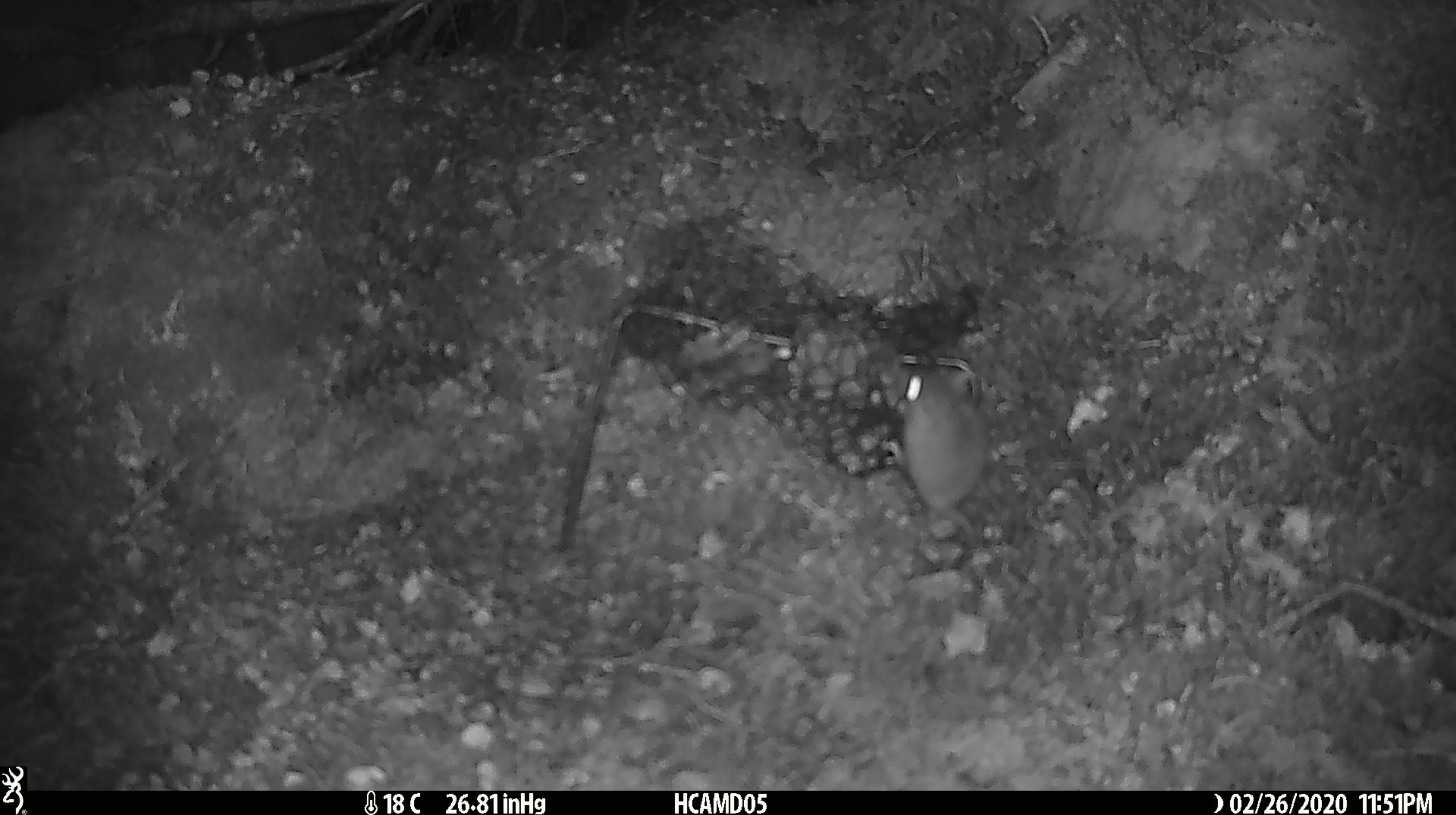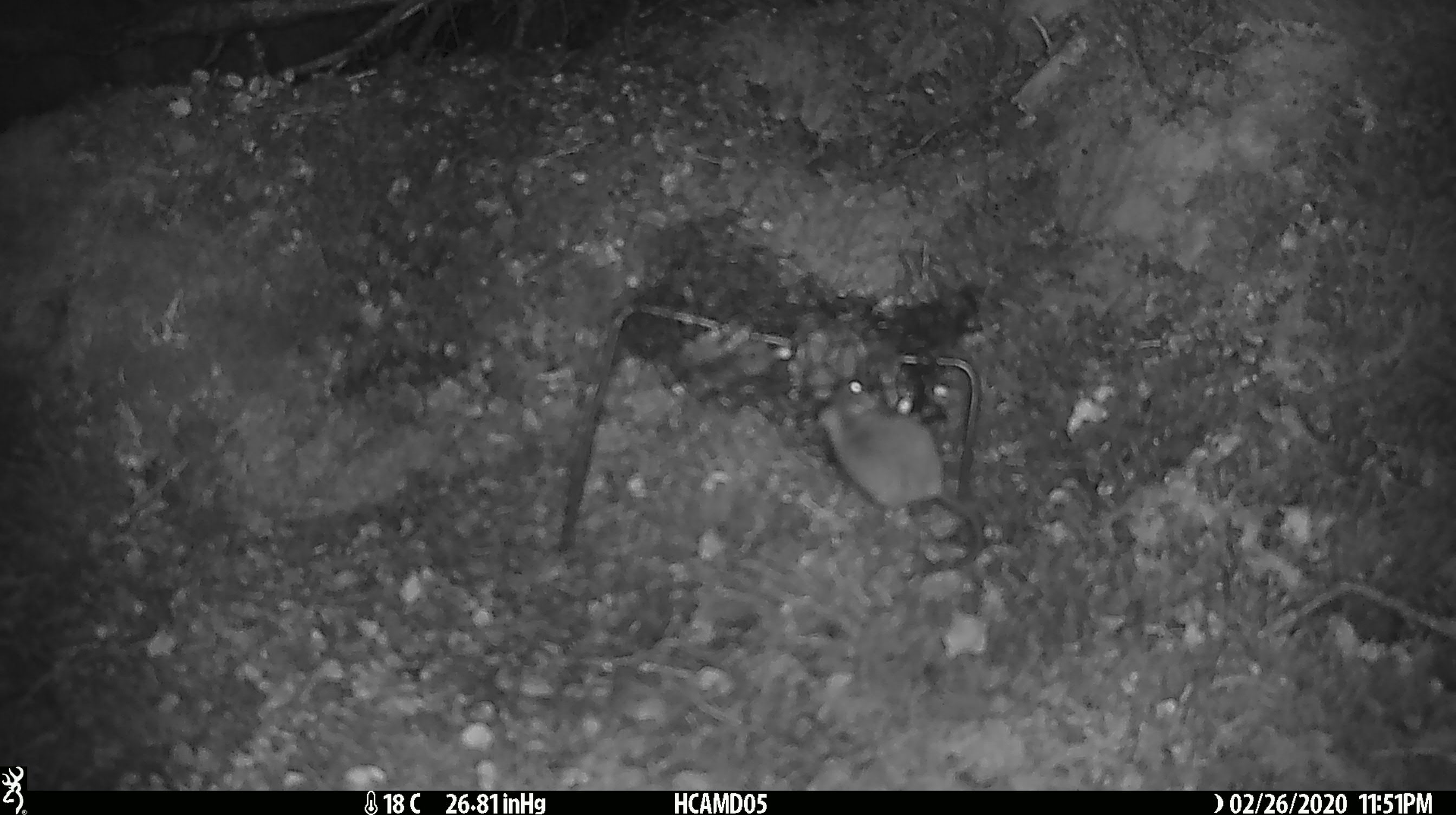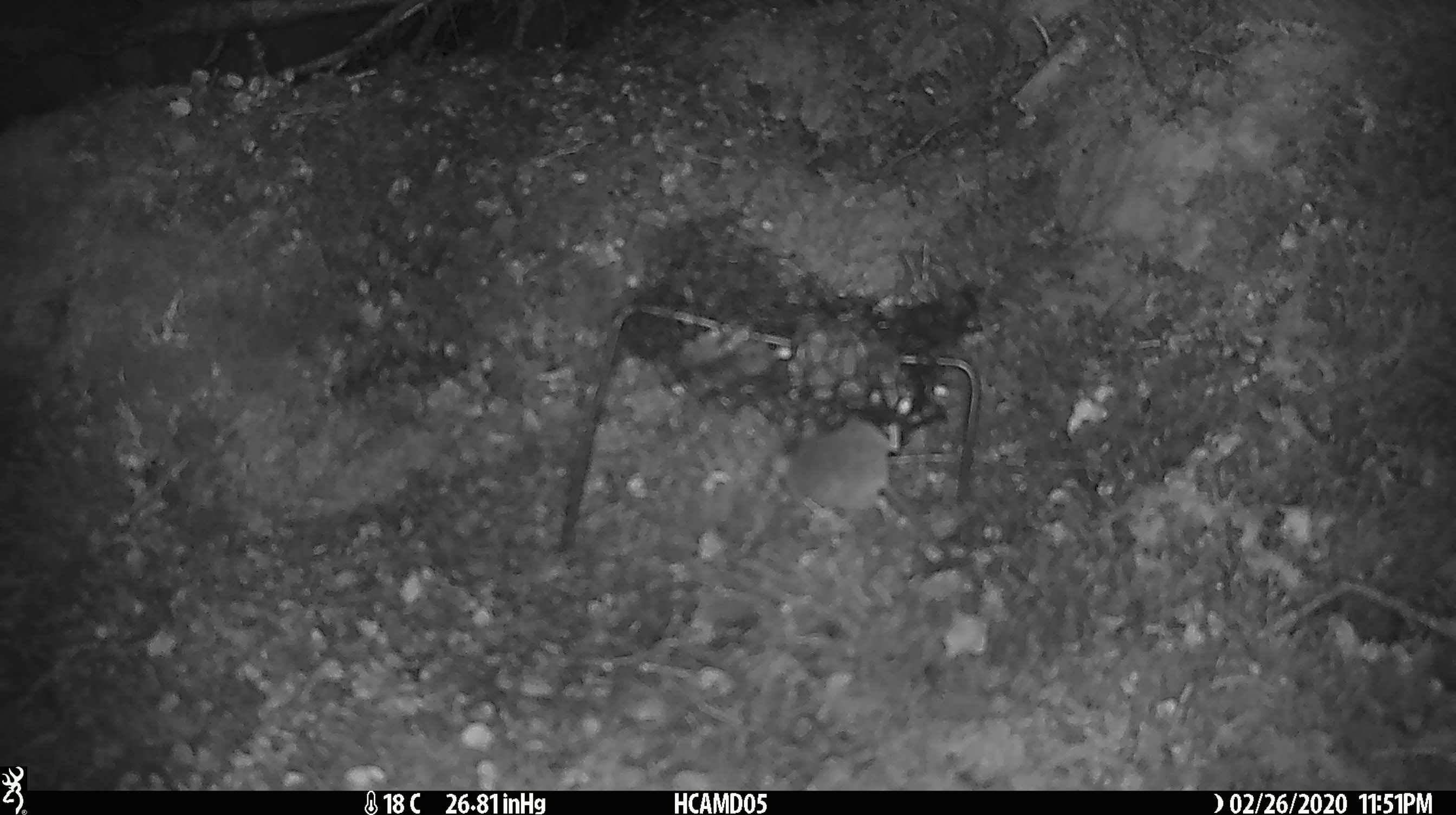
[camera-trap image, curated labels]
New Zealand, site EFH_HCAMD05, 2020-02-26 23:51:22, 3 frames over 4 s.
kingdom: Animalia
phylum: Chordata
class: Mammalia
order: Rodentia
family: Muridae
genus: Mus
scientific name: Mus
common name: mouse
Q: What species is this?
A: Mouse (Mus).